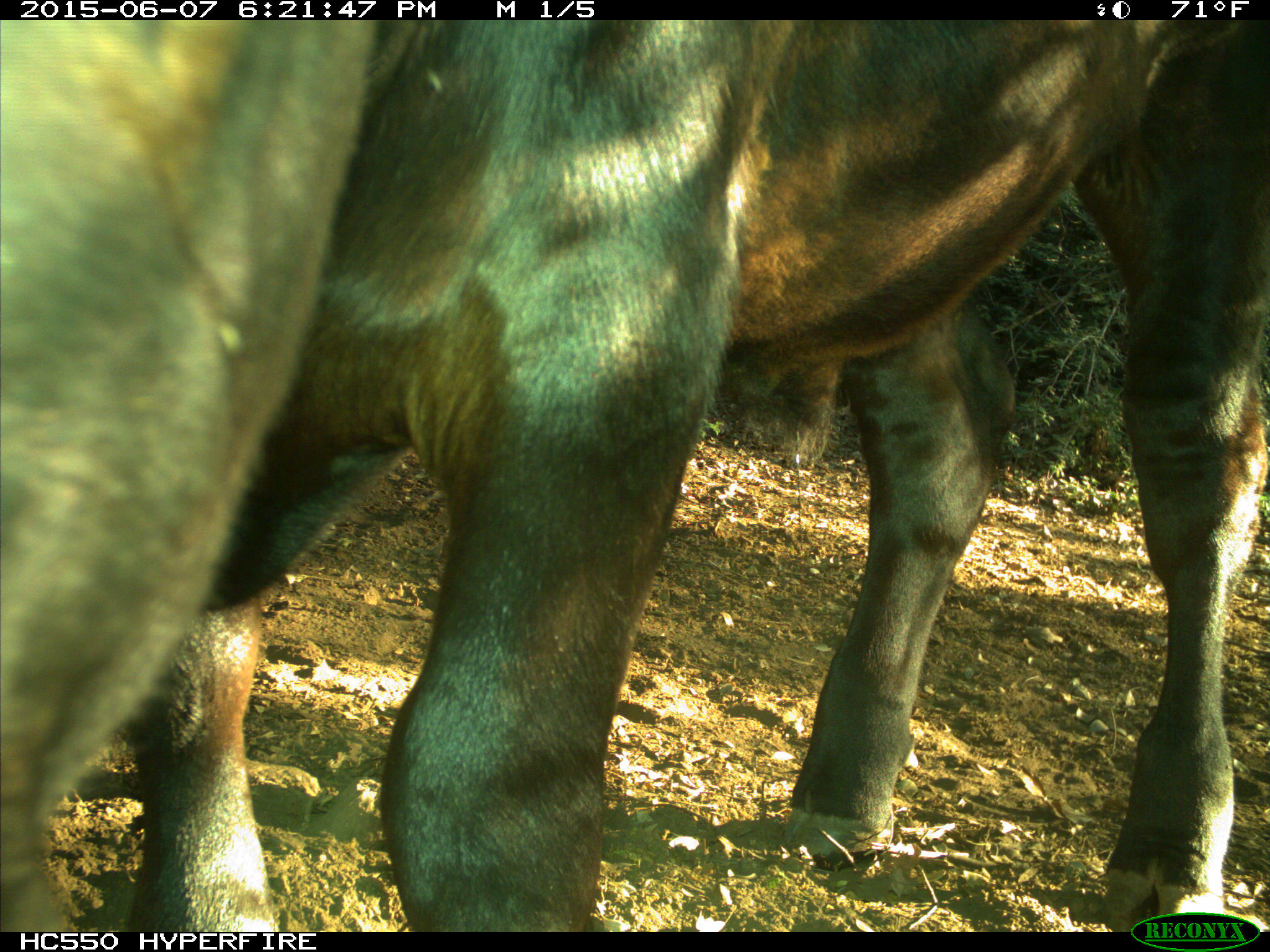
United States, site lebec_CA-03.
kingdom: Animalia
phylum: Chordata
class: Mammalia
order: Artiodactyla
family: Bovidae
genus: Bos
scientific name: Bos taurus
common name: domestic cow